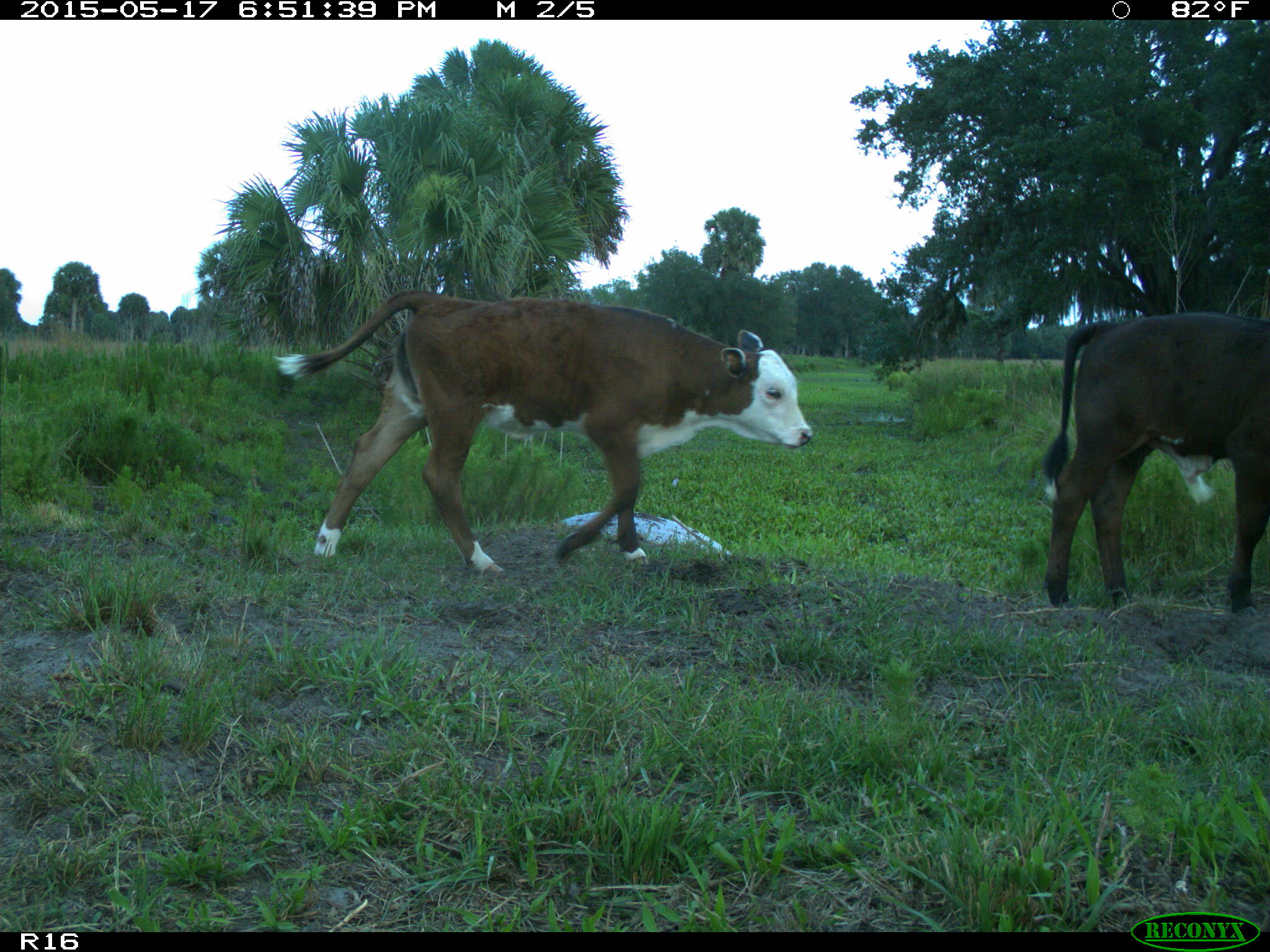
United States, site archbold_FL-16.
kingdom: Animalia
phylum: Chordata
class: Mammalia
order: Artiodactyla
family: Bovidae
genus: Bos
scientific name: Bos taurus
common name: domestic cow